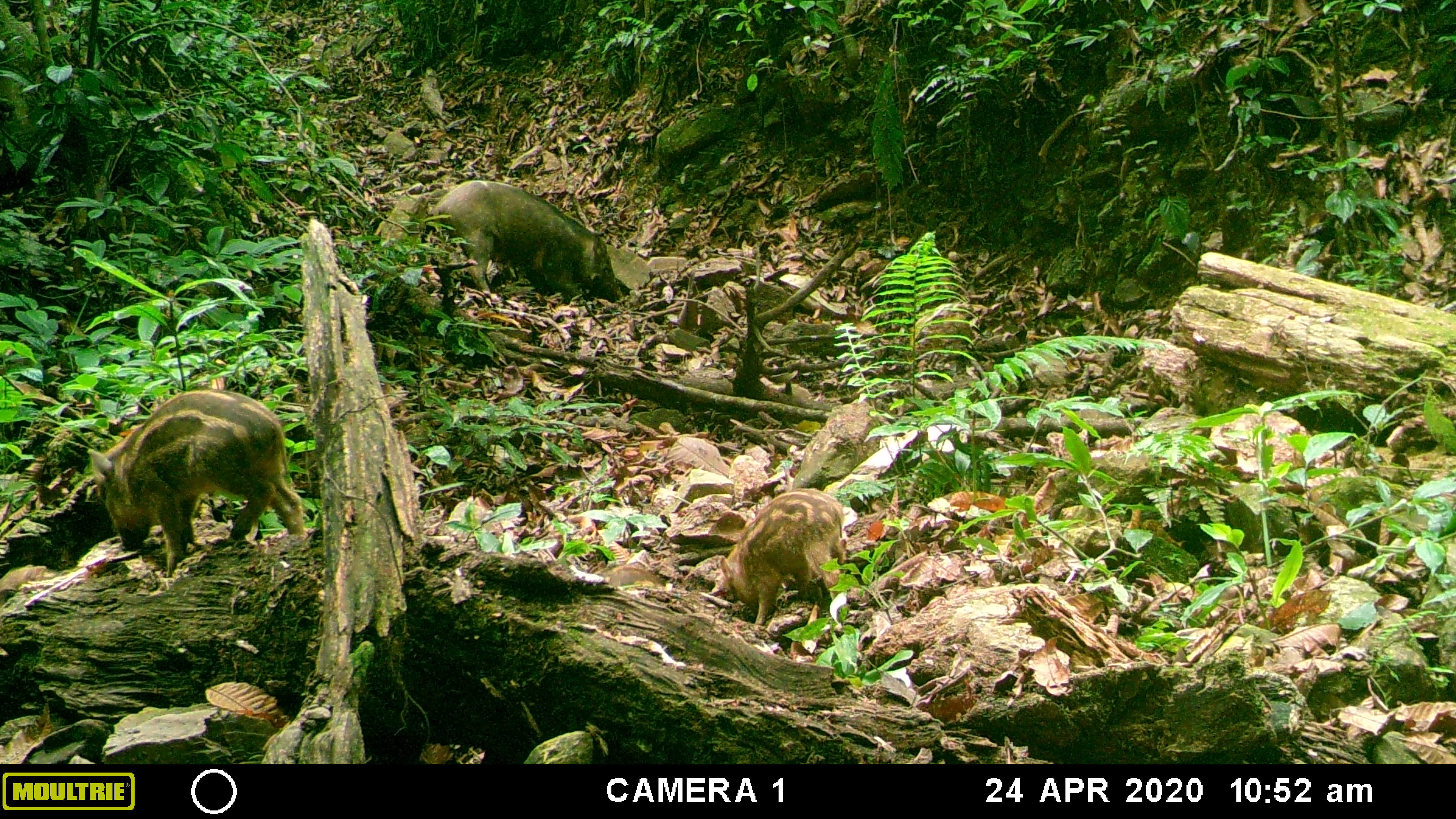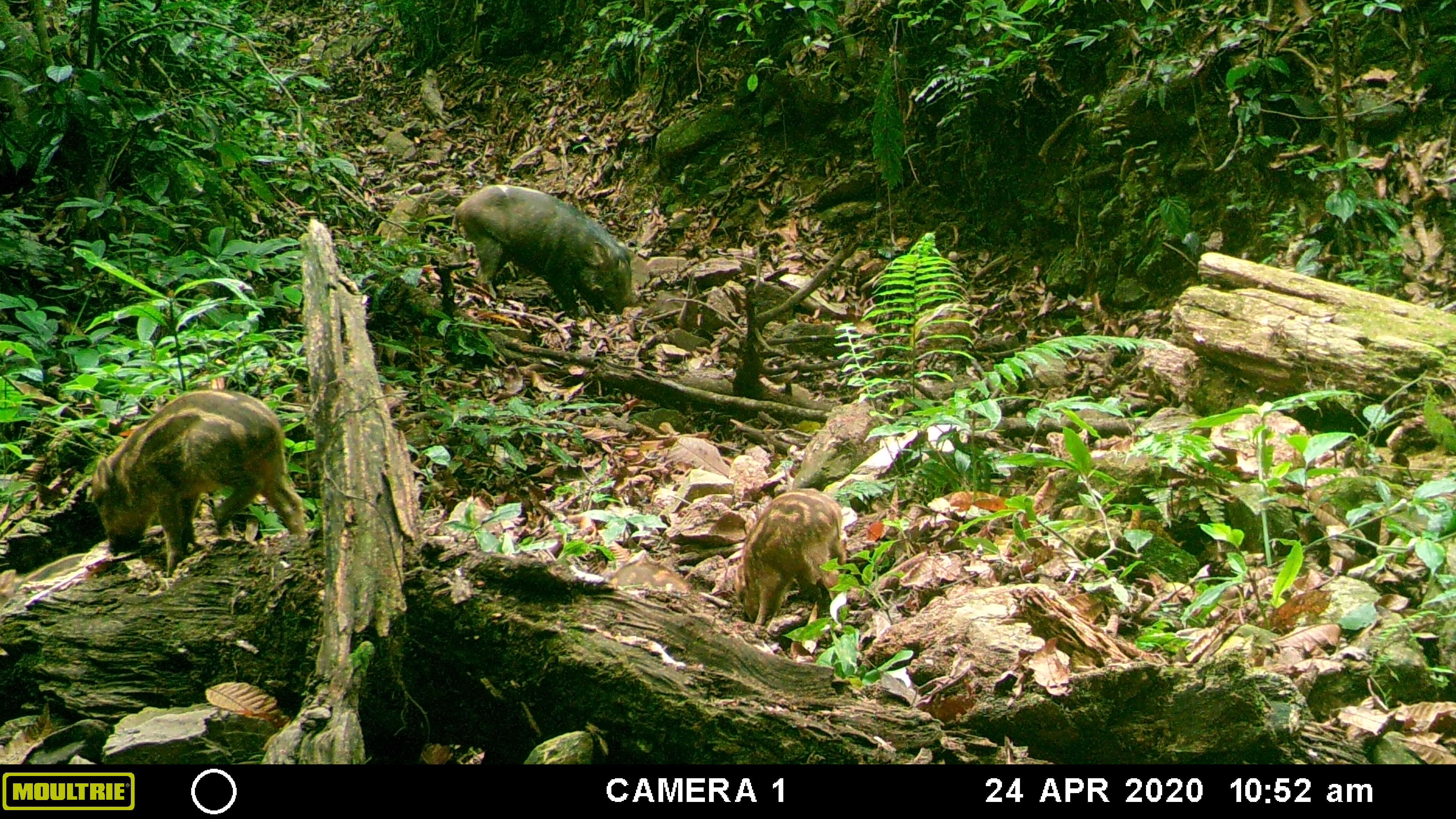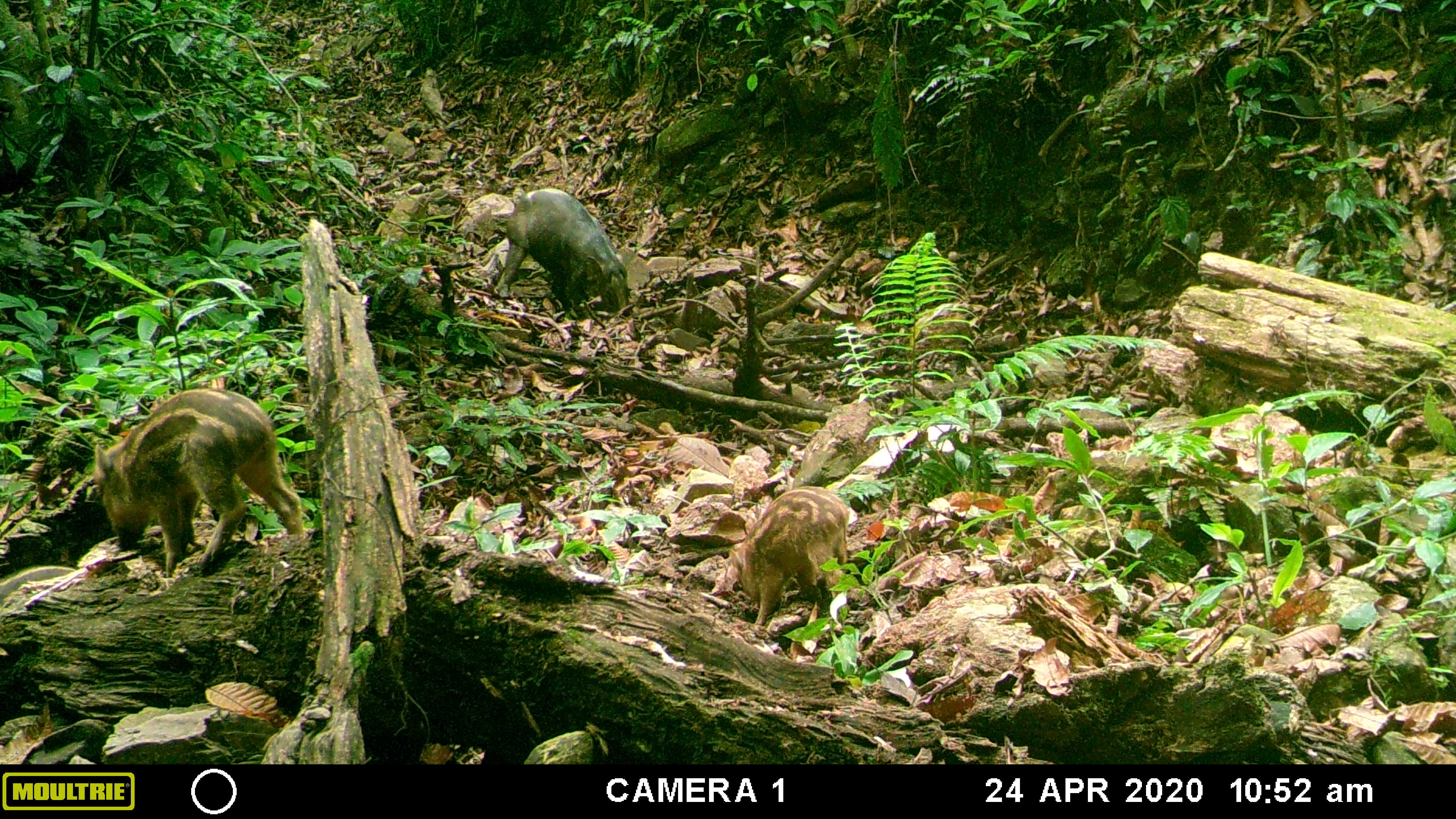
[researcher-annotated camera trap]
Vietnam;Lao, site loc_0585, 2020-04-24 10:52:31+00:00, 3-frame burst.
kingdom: Animalia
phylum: Chordata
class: Mammalia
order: Artiodactyla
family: Suidae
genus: Sus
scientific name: Sus scrofa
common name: eurasian wild pig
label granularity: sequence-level